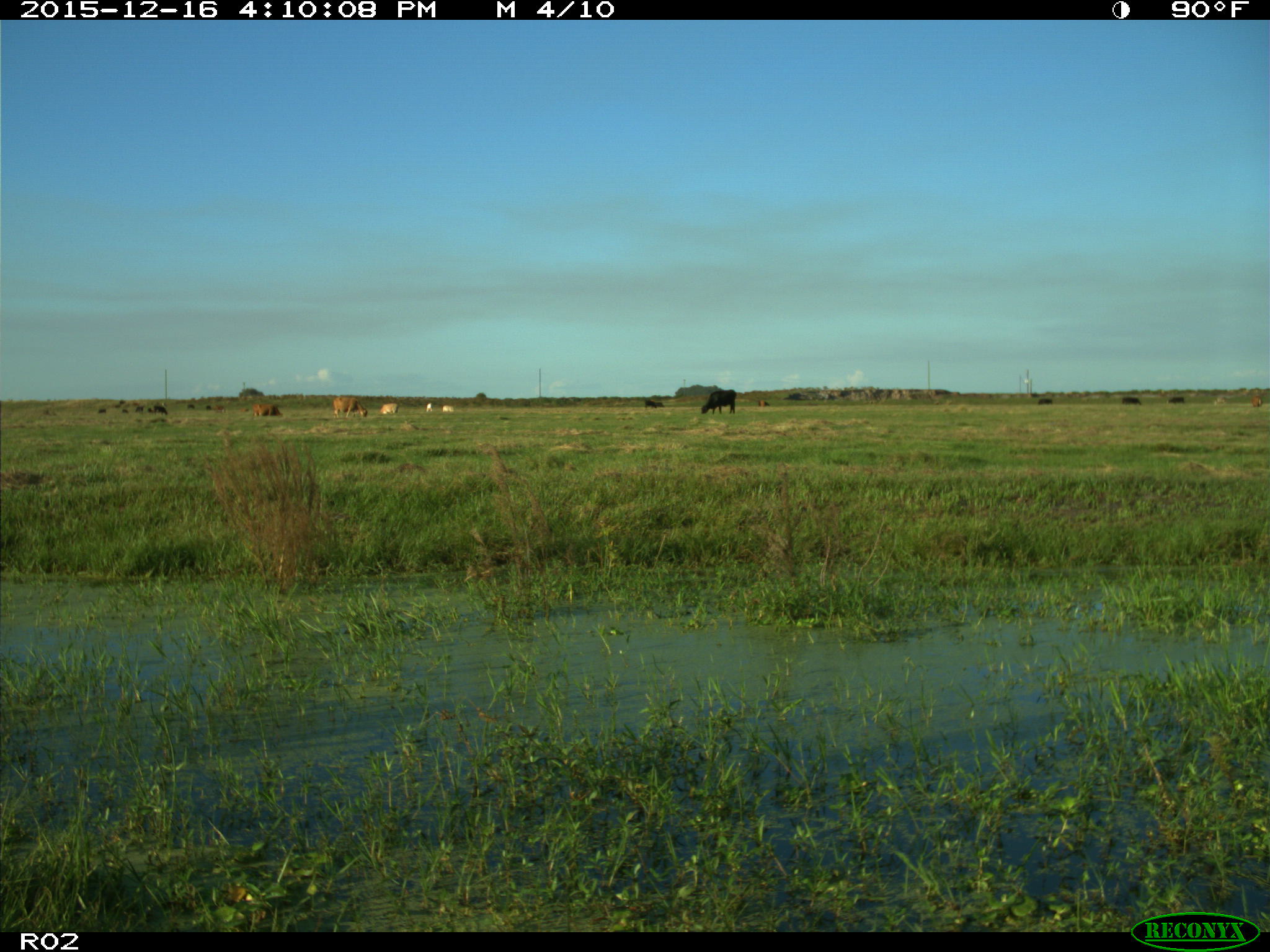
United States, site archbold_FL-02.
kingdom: Animalia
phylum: Chordata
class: Mammalia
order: Artiodactyla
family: Bovidae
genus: Bos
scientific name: Bos taurus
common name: domestic cow